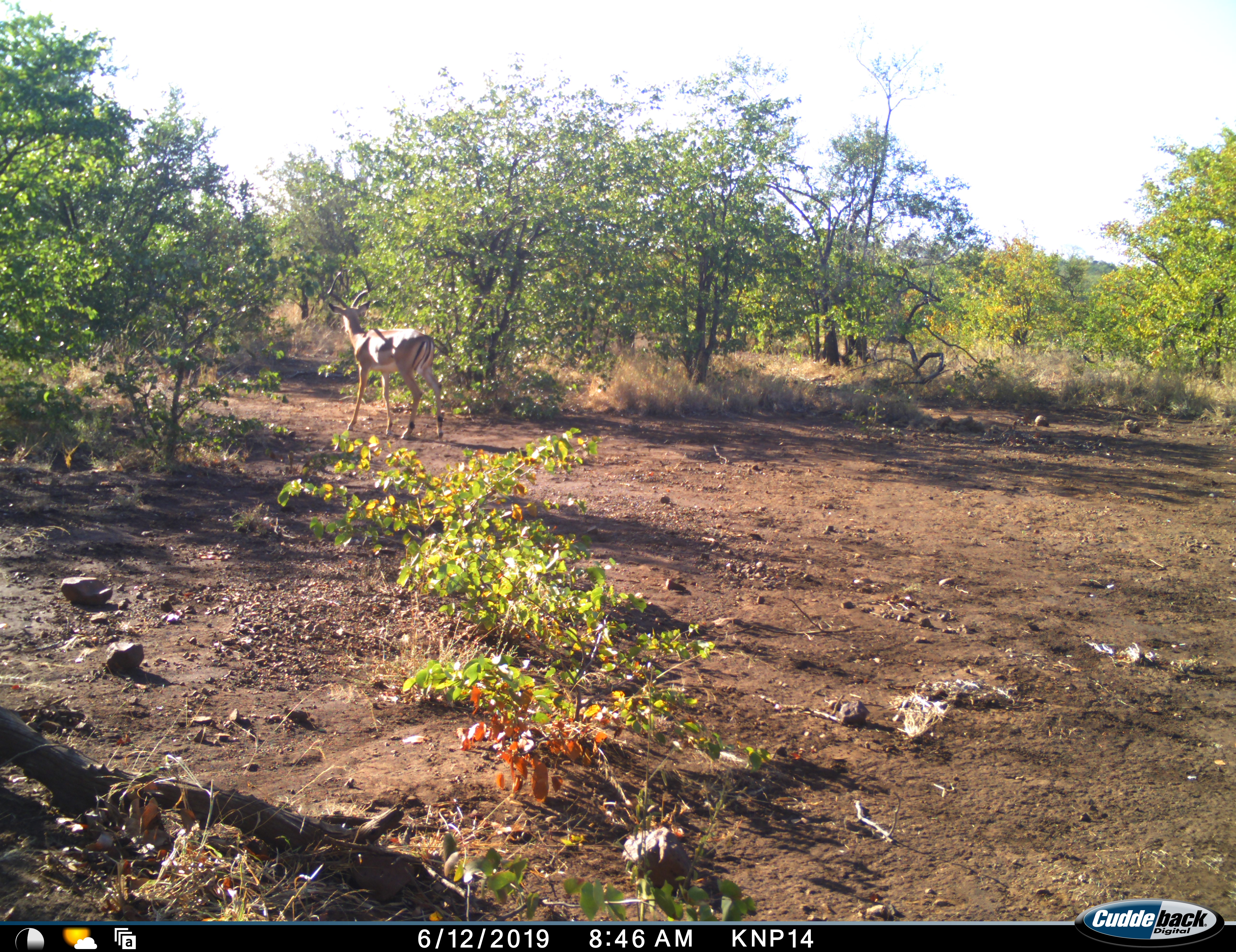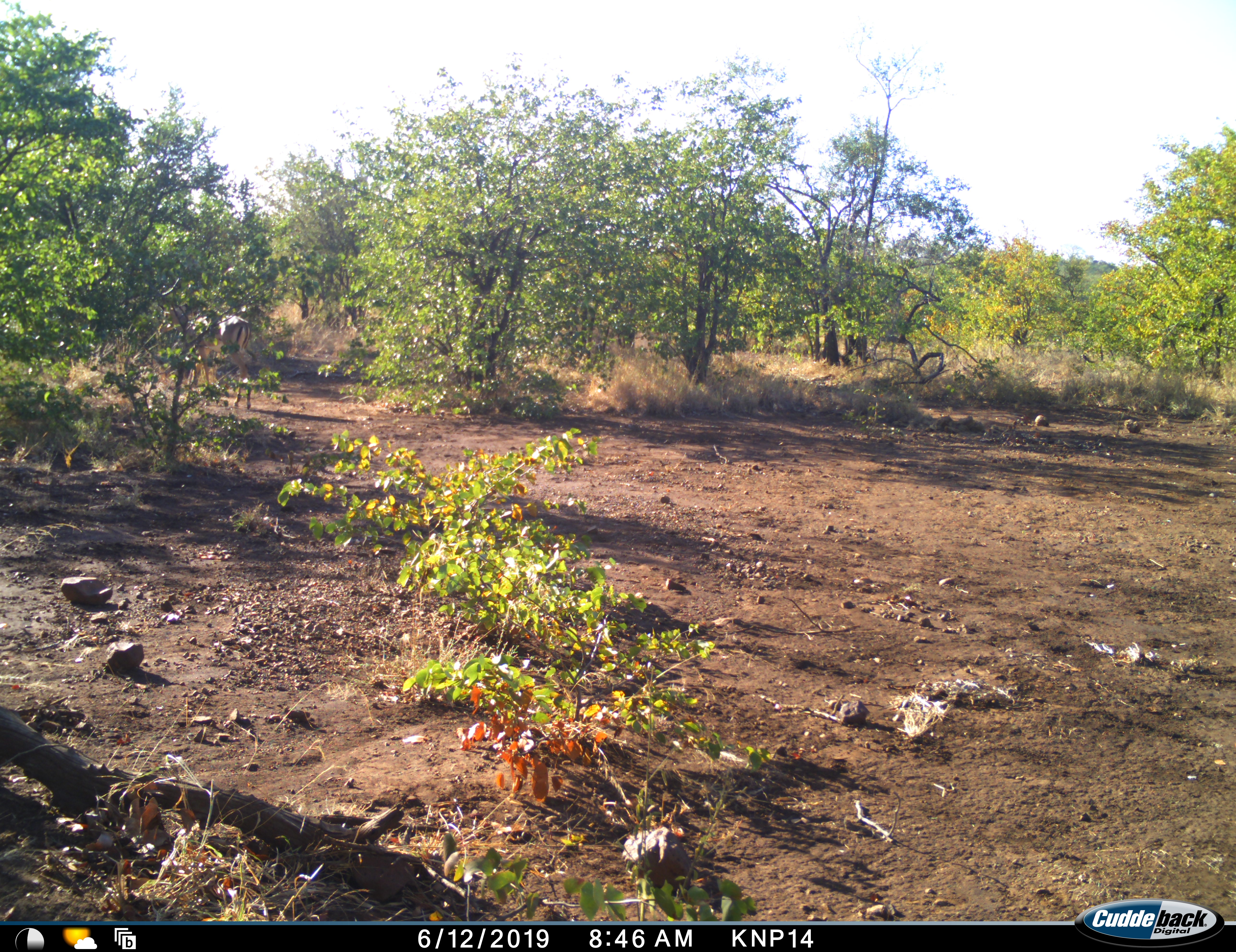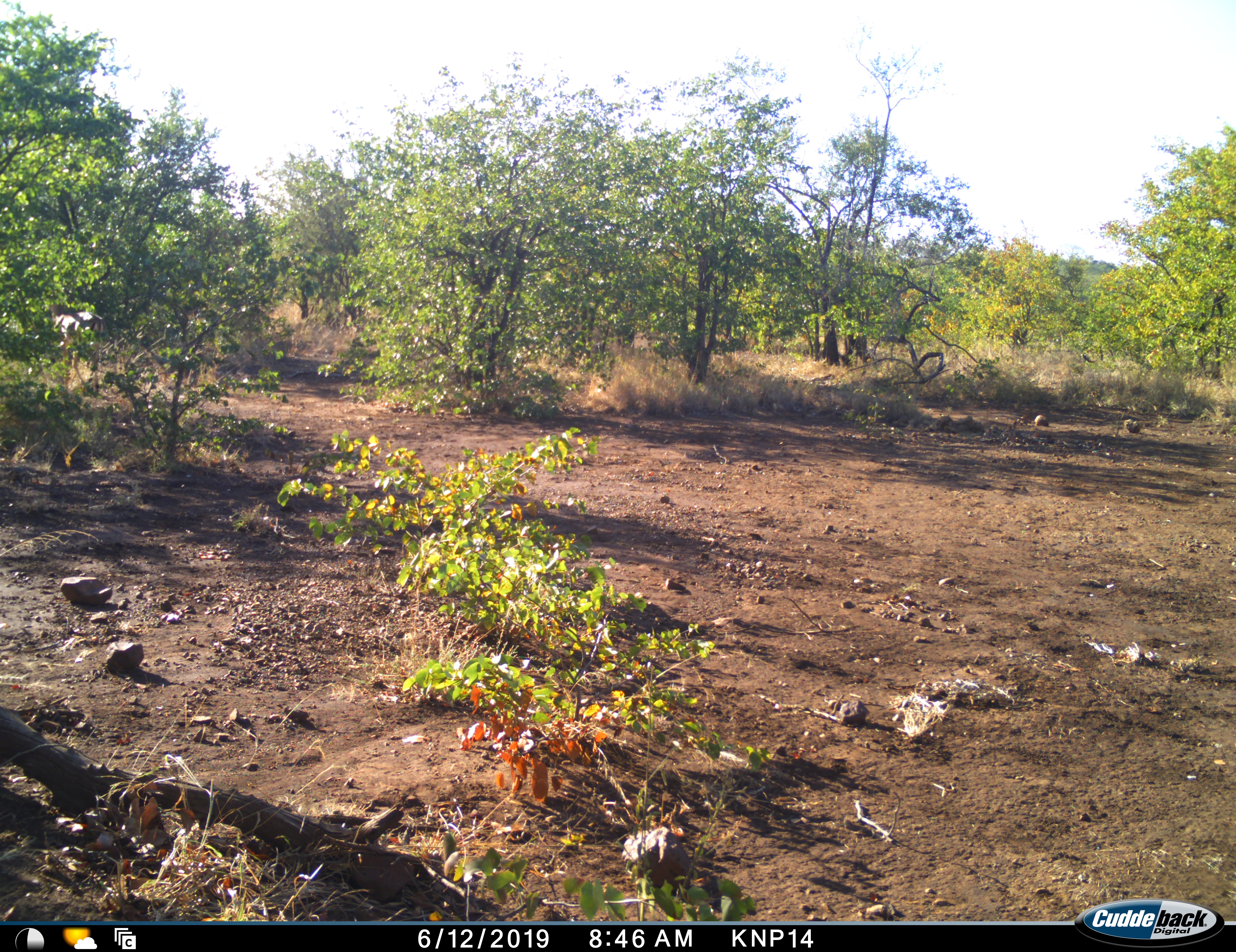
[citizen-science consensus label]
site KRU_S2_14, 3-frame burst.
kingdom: Animalia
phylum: Chordata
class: Mammalia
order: Artiodactyla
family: Bovidae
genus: Aepyceros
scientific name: Aepyceros melampus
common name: impala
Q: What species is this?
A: Impala (Aepyceros melampus).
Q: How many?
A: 1.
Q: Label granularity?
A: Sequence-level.